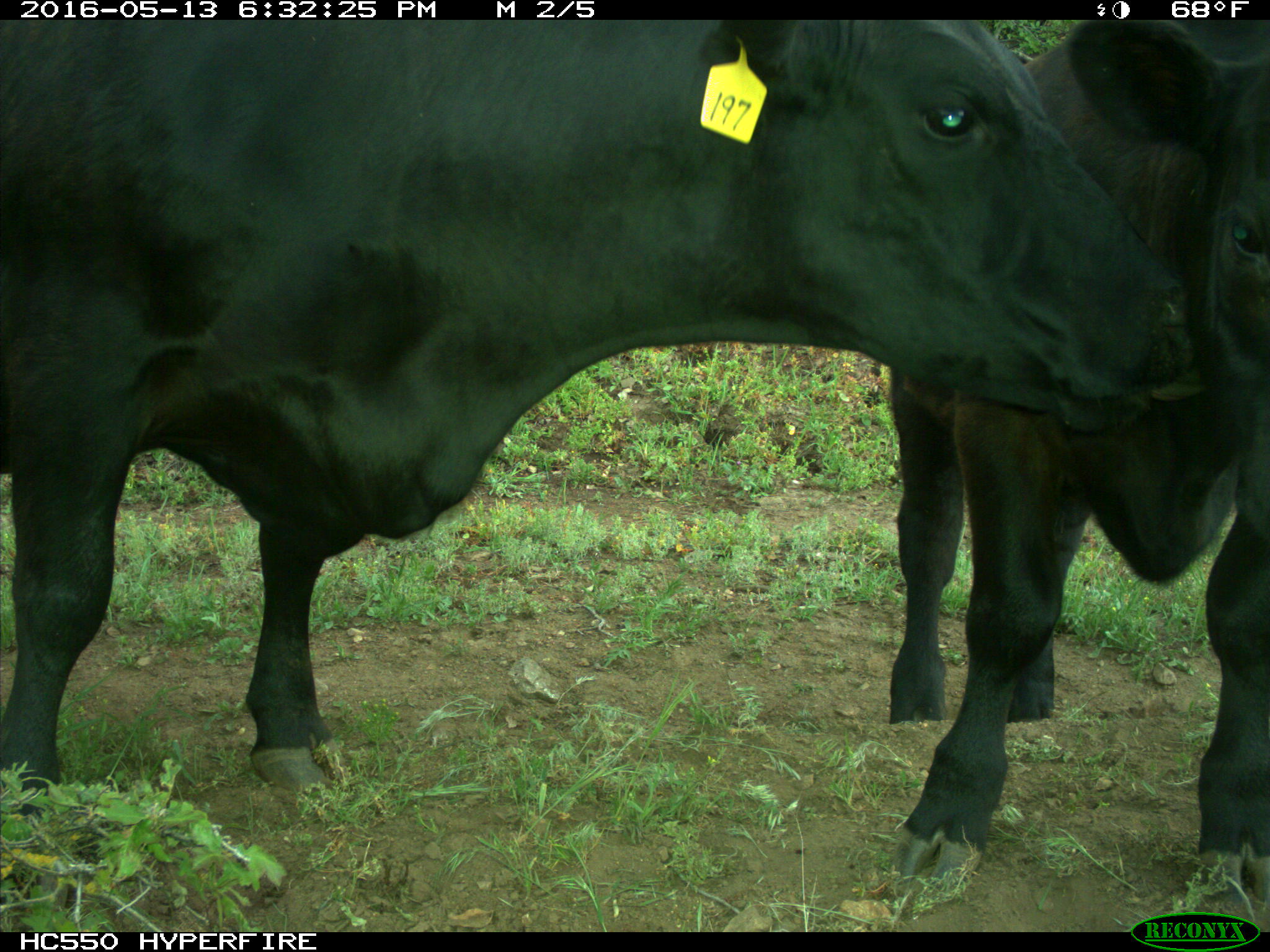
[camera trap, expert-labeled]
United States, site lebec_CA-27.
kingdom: Animalia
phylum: Chordata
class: Mammalia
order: Artiodactyla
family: Bovidae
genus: Bos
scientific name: Bos taurus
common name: domestic cow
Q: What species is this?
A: Bos taurus (domestic cow).